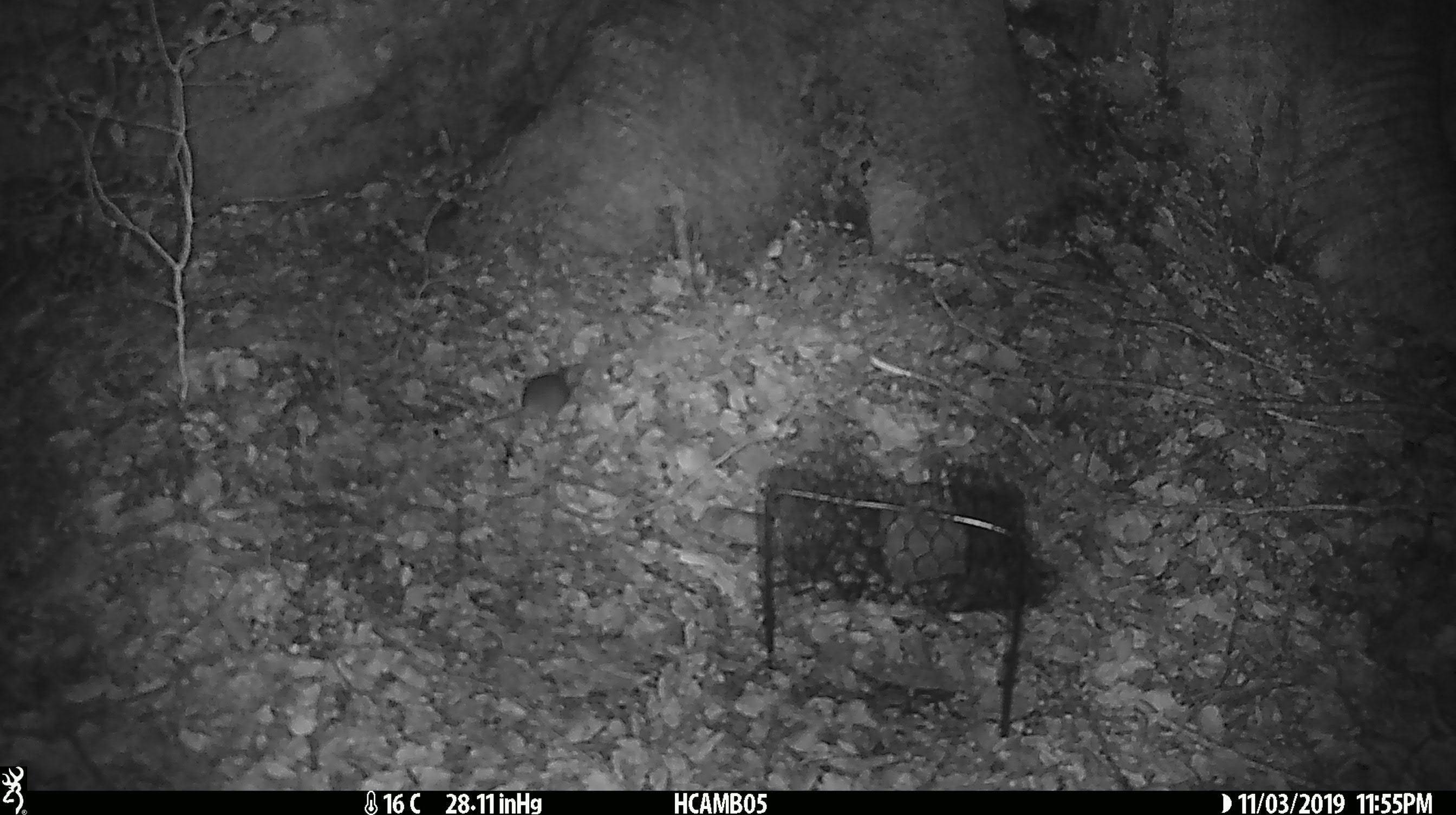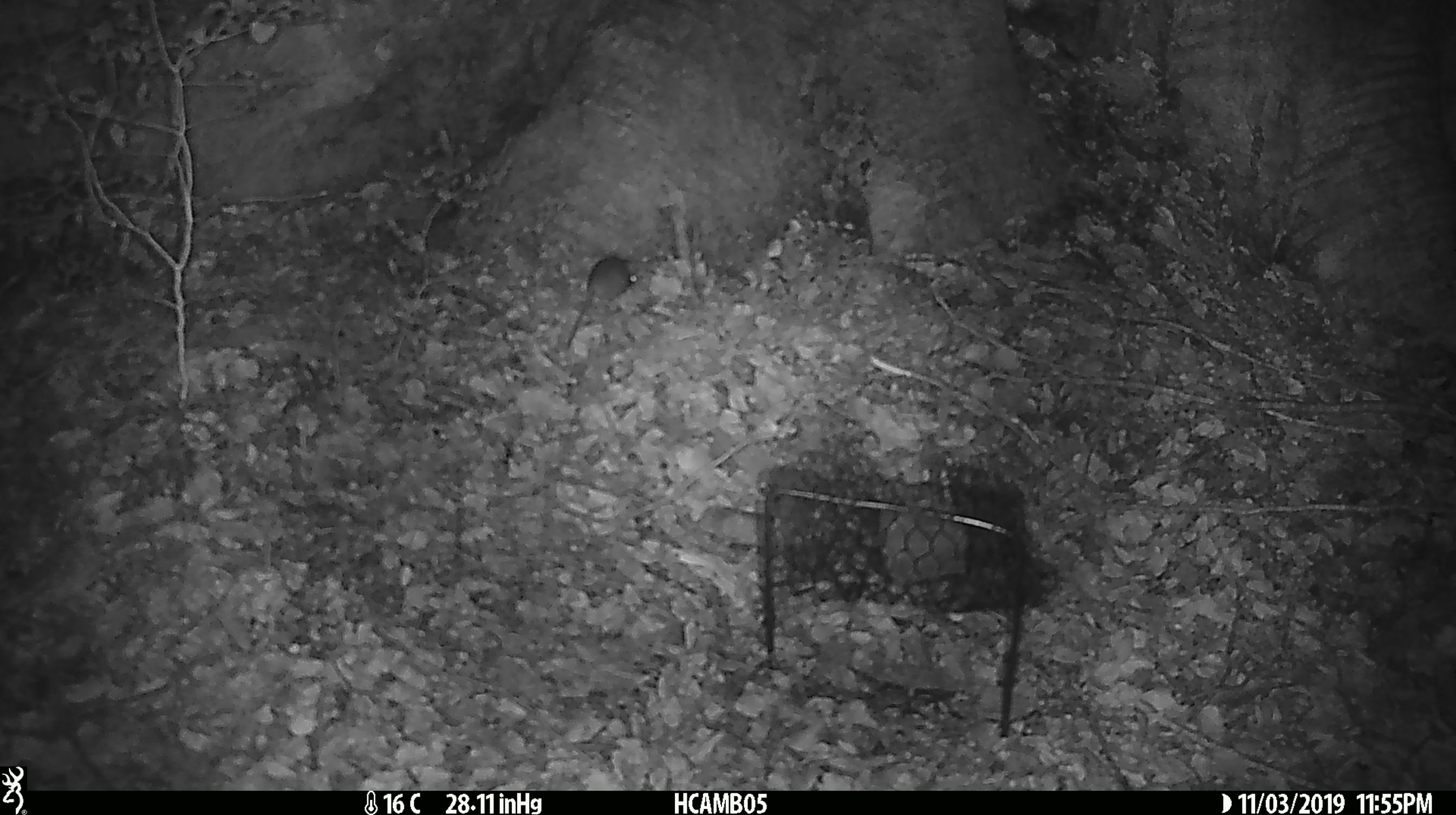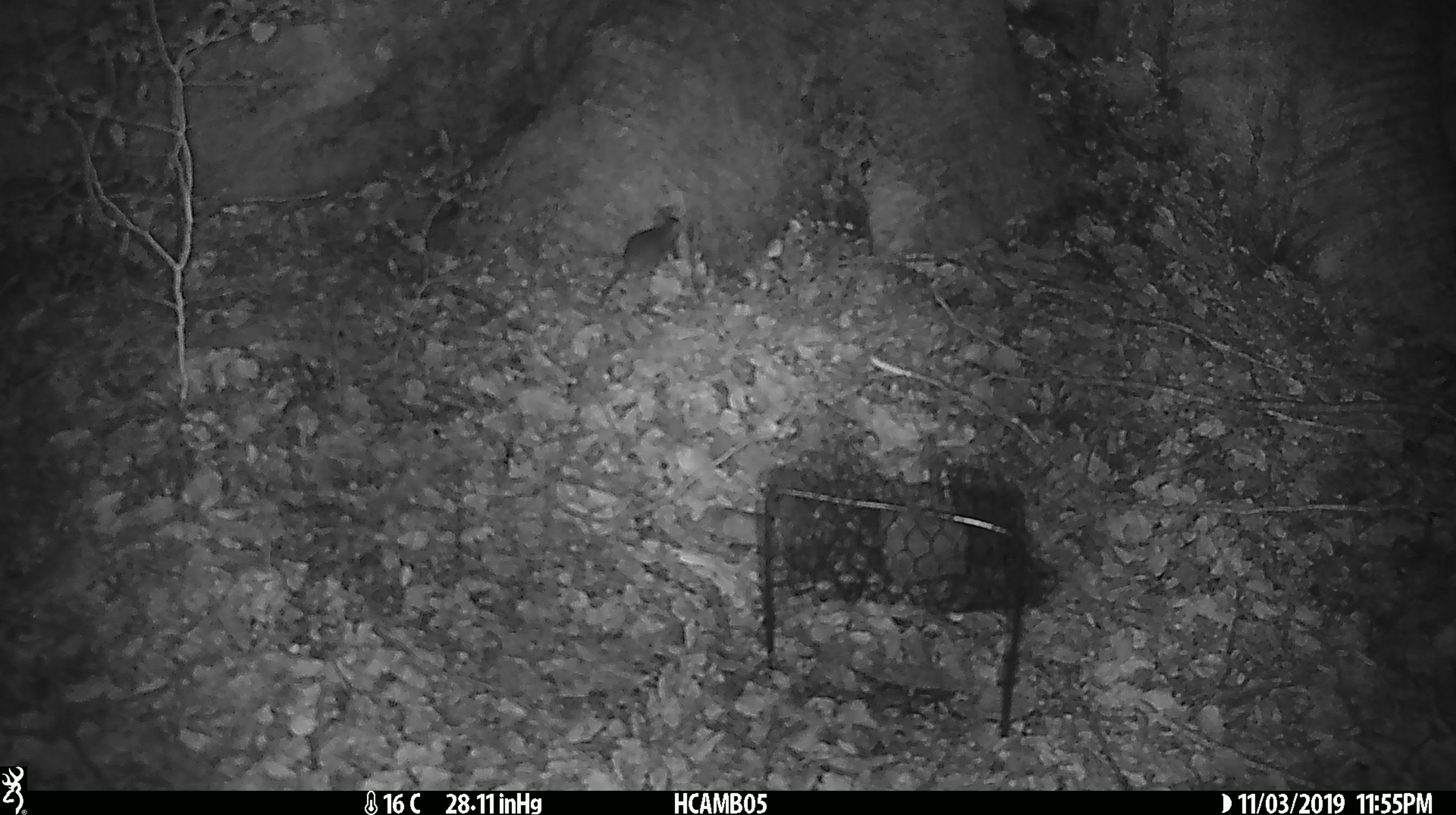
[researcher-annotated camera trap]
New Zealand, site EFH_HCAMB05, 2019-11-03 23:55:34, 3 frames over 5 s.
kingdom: Animalia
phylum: Chordata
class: Mammalia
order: Rodentia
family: Muridae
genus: Mus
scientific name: Mus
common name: mouse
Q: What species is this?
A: Mouse (Mus).